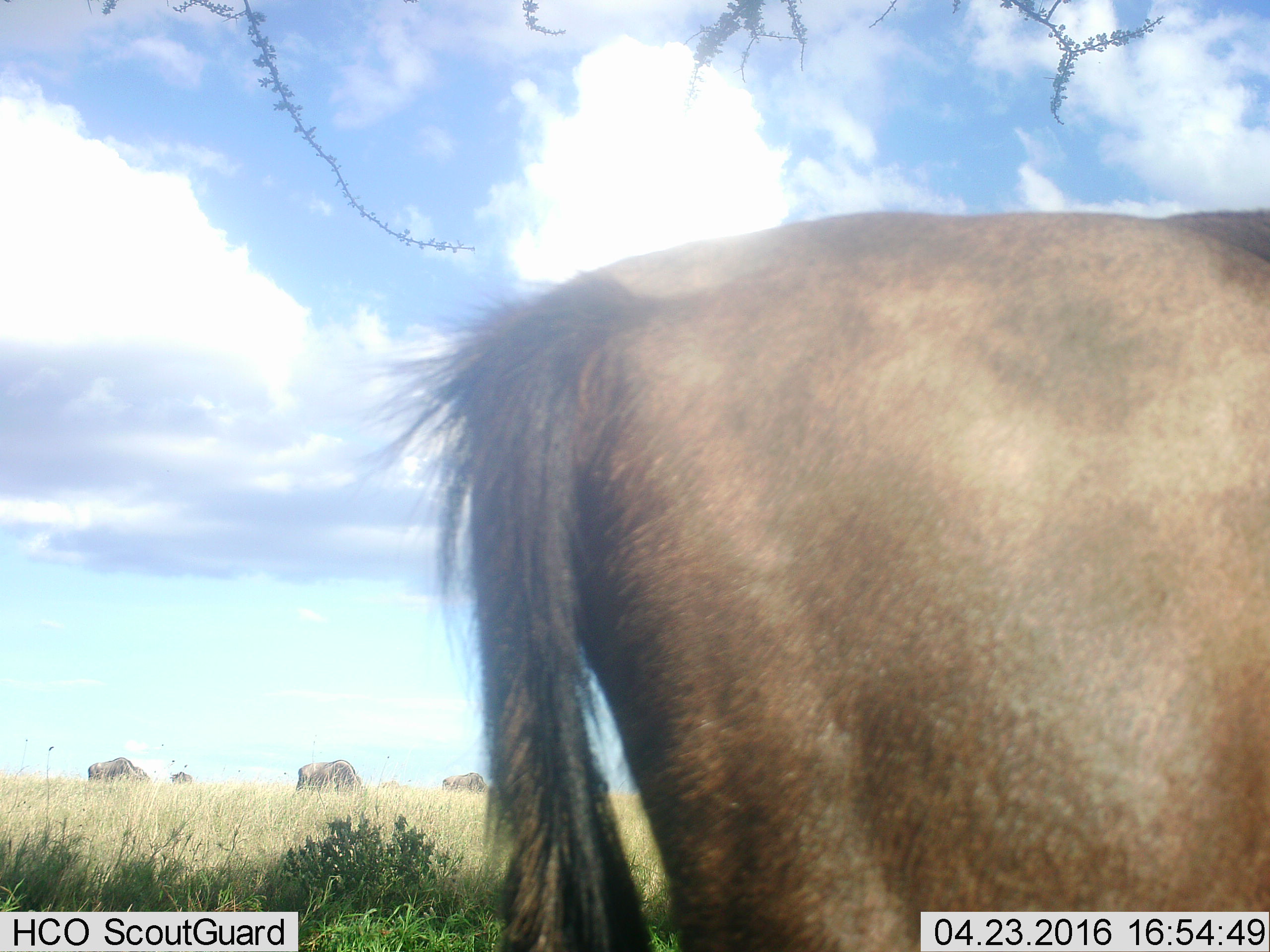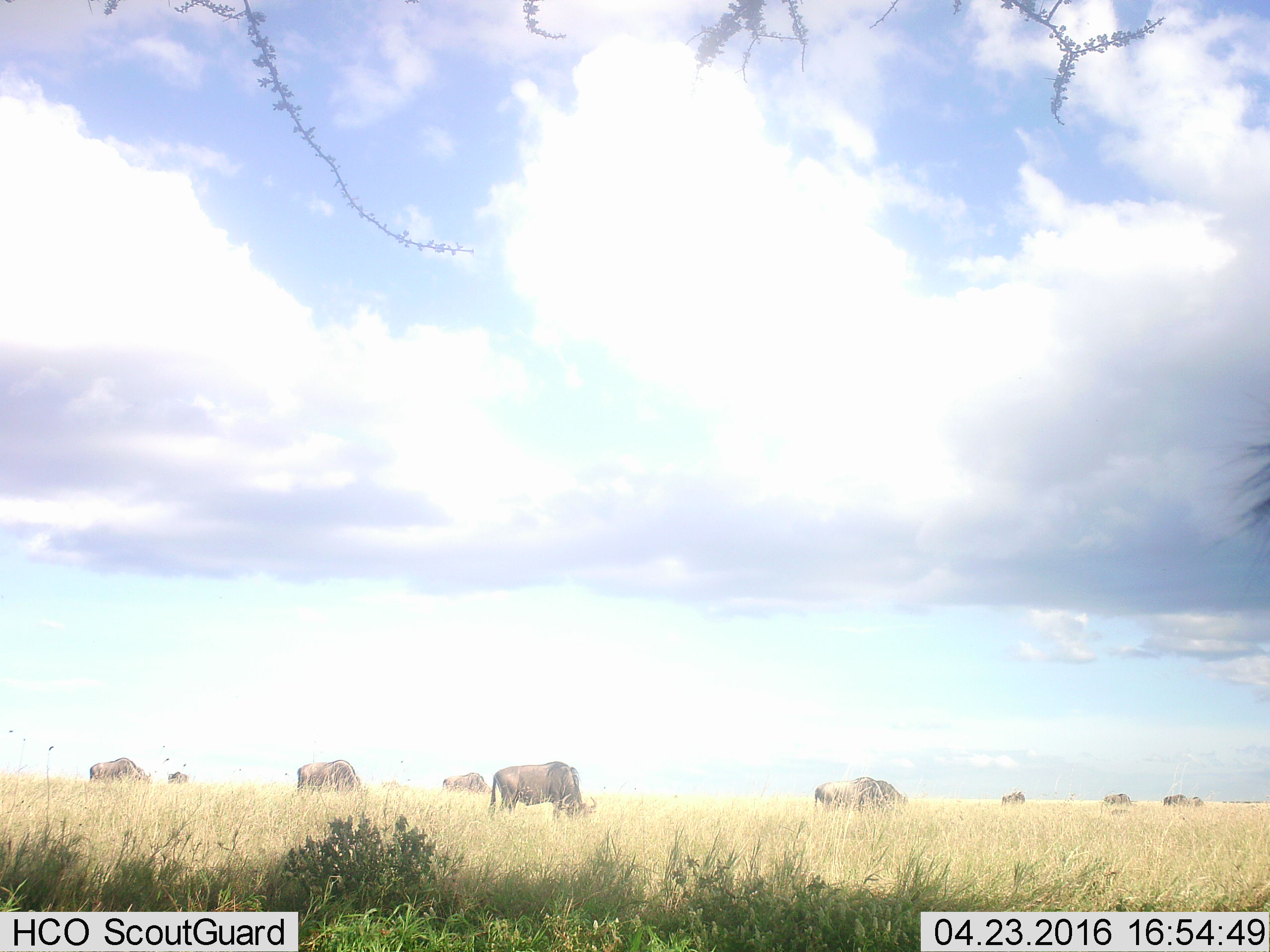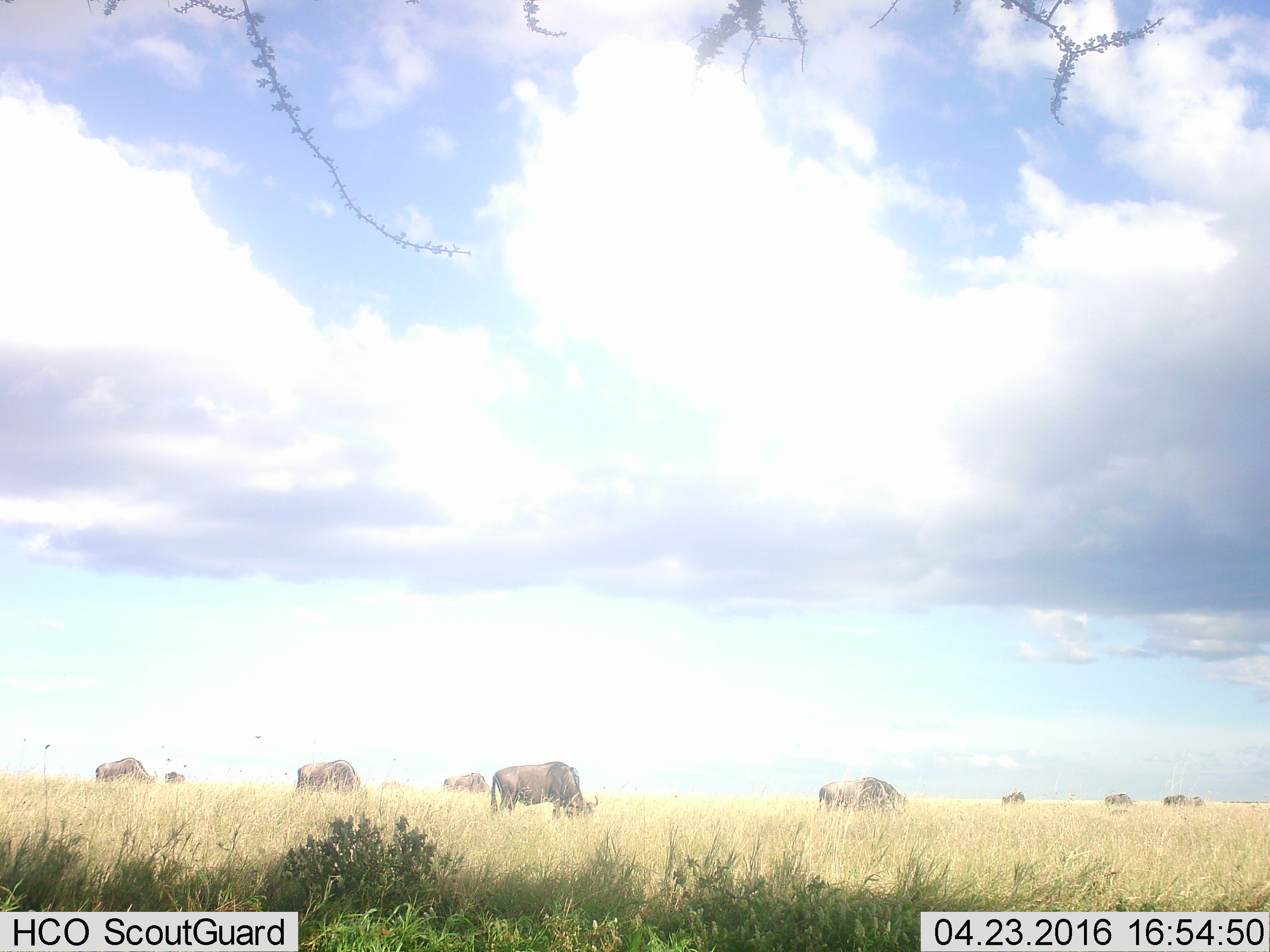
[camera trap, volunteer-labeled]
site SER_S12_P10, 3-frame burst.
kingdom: Animalia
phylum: Chordata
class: Mammalia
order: Artiodactyla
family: Bovidae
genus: Connochaetes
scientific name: Connochaetes taurinus taurinus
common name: blue wildebeest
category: wildebeestblue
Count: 11-50.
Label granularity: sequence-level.